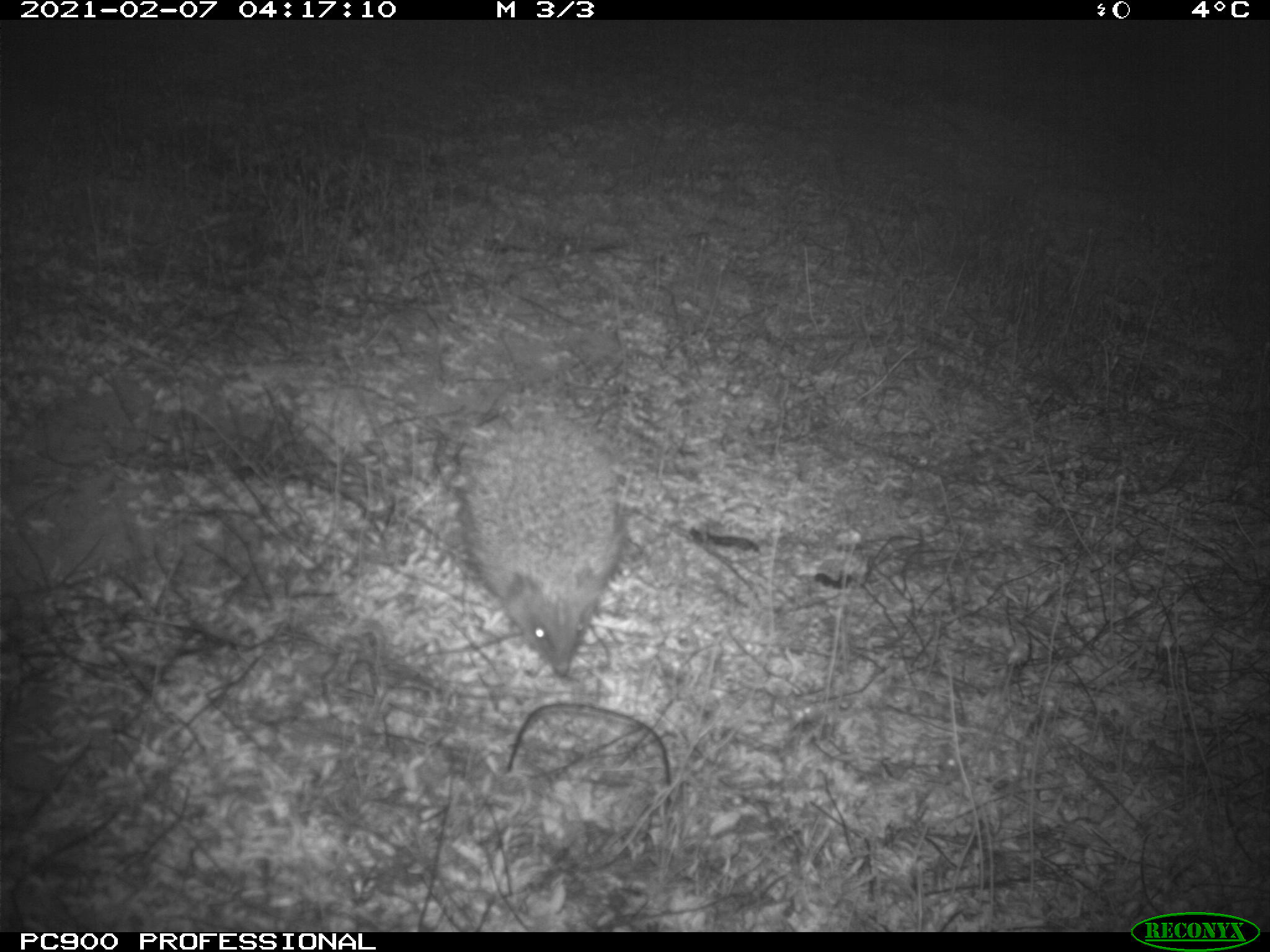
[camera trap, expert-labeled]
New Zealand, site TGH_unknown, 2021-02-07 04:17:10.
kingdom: Animalia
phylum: Chordata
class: Mammalia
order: Eulipotyphla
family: Erinaceidae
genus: Erinaceus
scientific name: Erinaceus europaeus europaeus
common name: european hedgehog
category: hedgehog